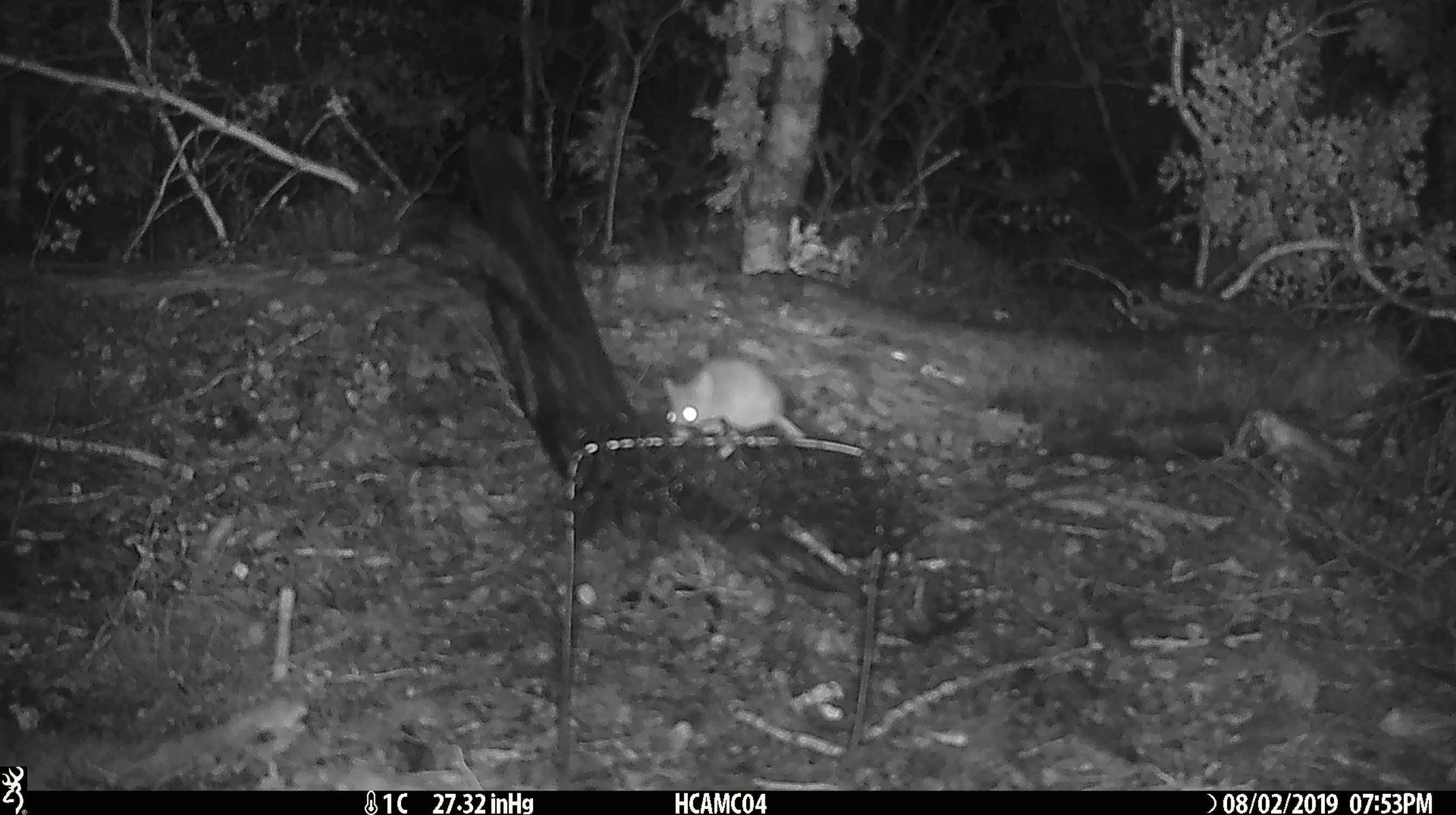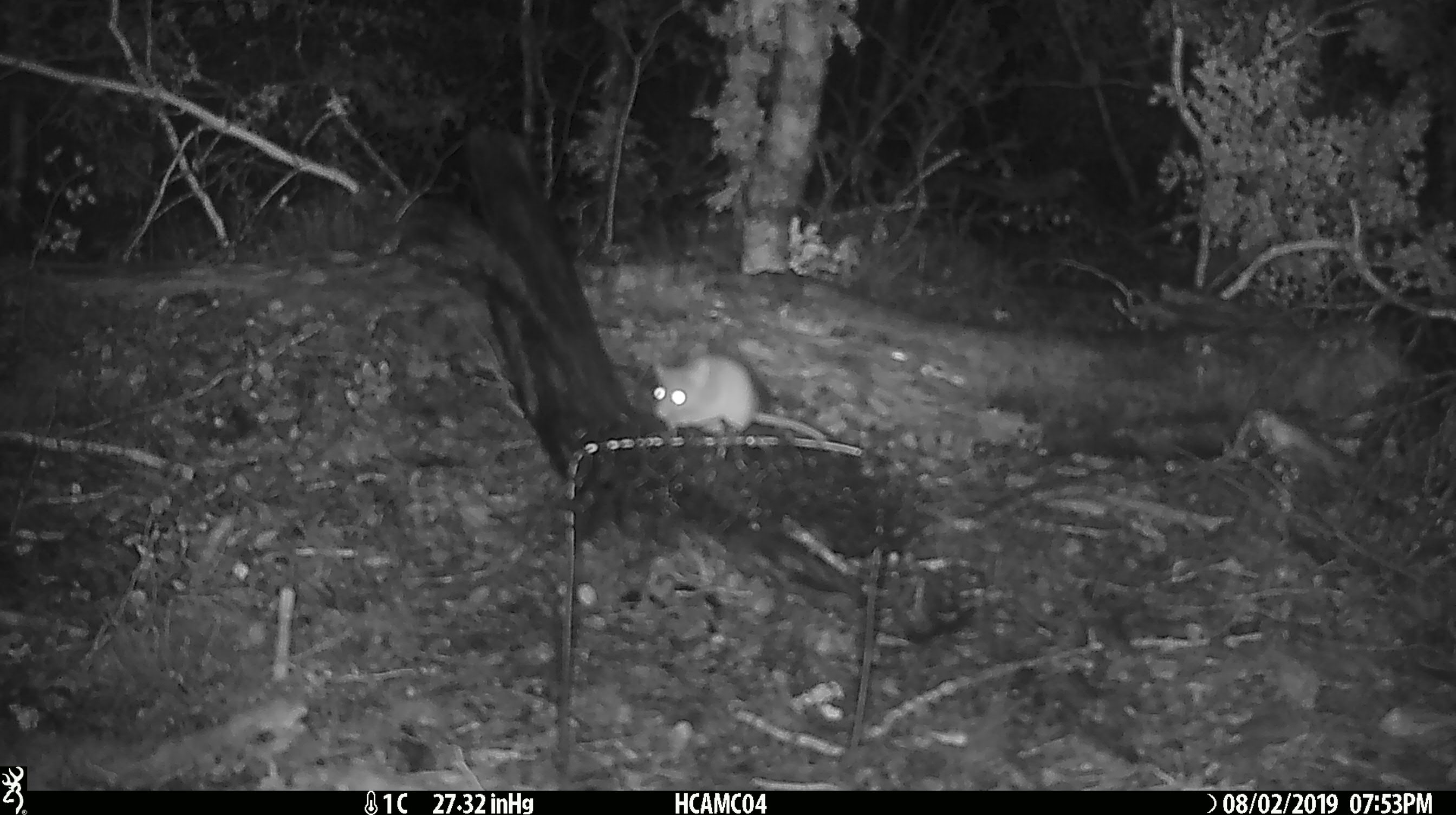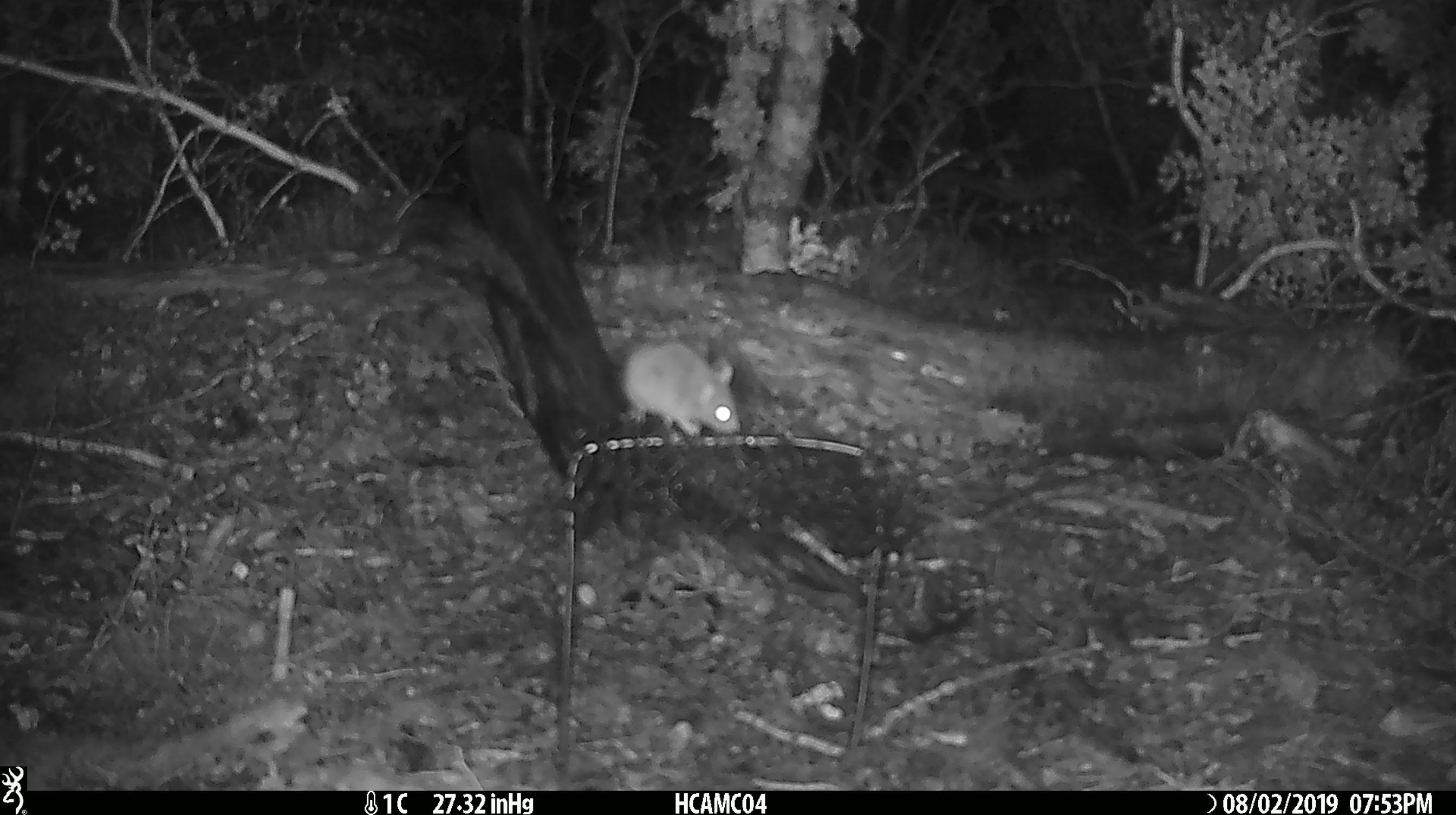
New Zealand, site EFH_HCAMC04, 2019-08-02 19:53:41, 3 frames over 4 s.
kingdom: Animalia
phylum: Chordata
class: Mammalia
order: Rodentia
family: Muridae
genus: Mus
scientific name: Mus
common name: mouse